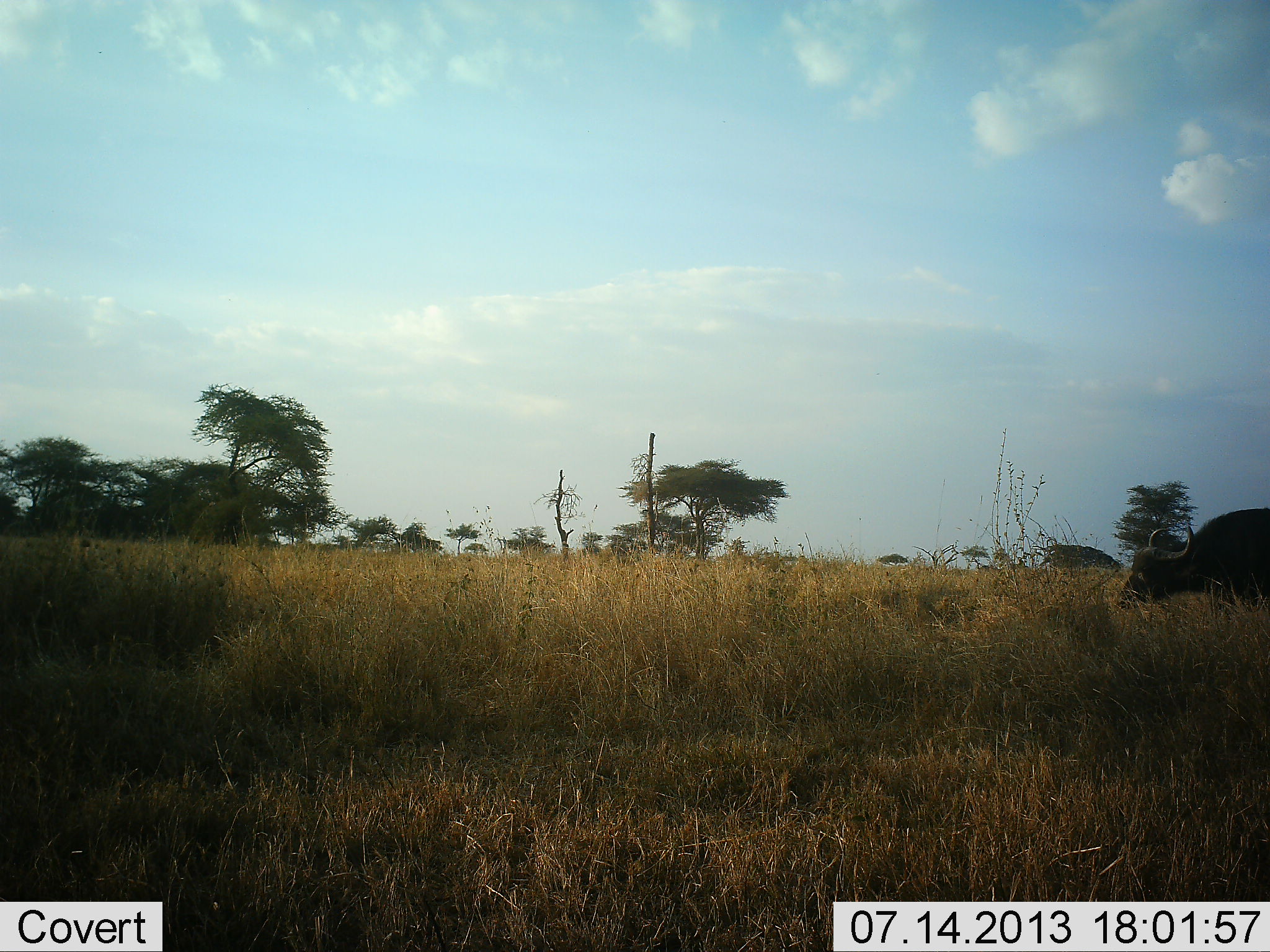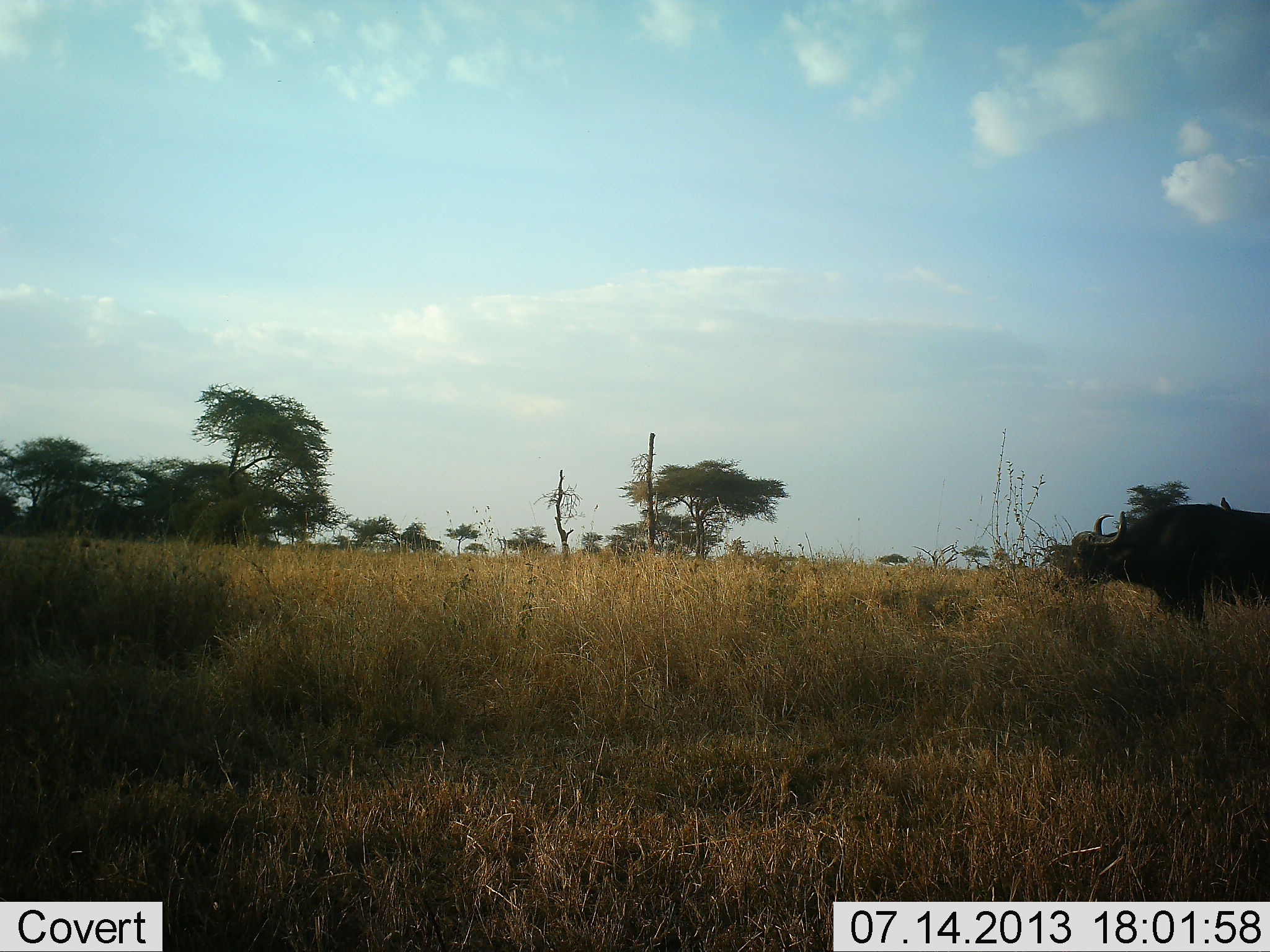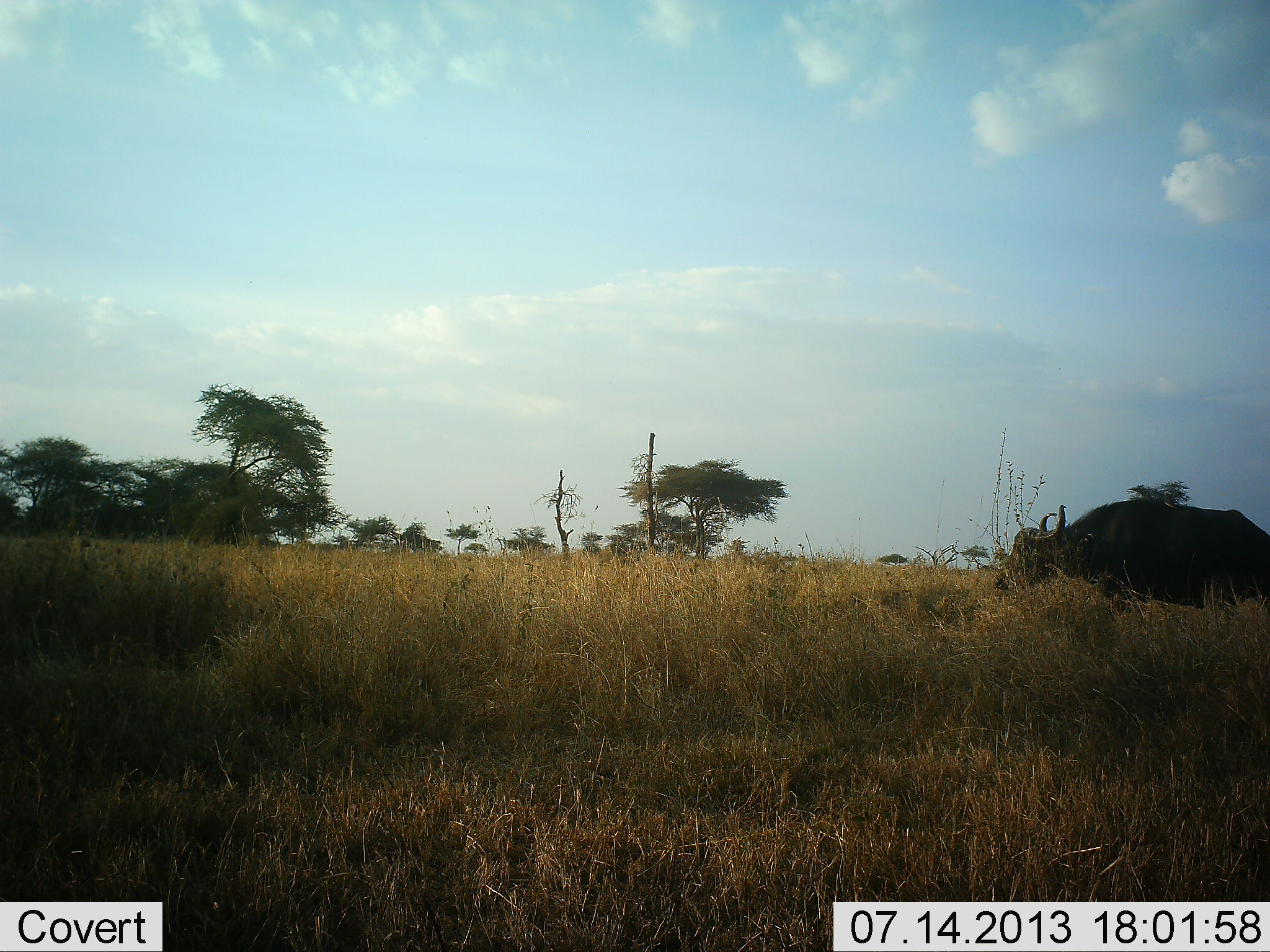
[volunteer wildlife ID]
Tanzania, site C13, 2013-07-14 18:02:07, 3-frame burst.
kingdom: Animalia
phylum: Chordata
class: Mammalia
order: Artiodactyla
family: Bovidae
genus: Syncerus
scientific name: Syncerus caffer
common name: cape buffalo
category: buffalo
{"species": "buffalo (cape buffalo) (Syncerus caffer)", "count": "1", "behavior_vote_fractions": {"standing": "7%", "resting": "0%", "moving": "79%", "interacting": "0%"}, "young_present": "0%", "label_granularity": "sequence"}